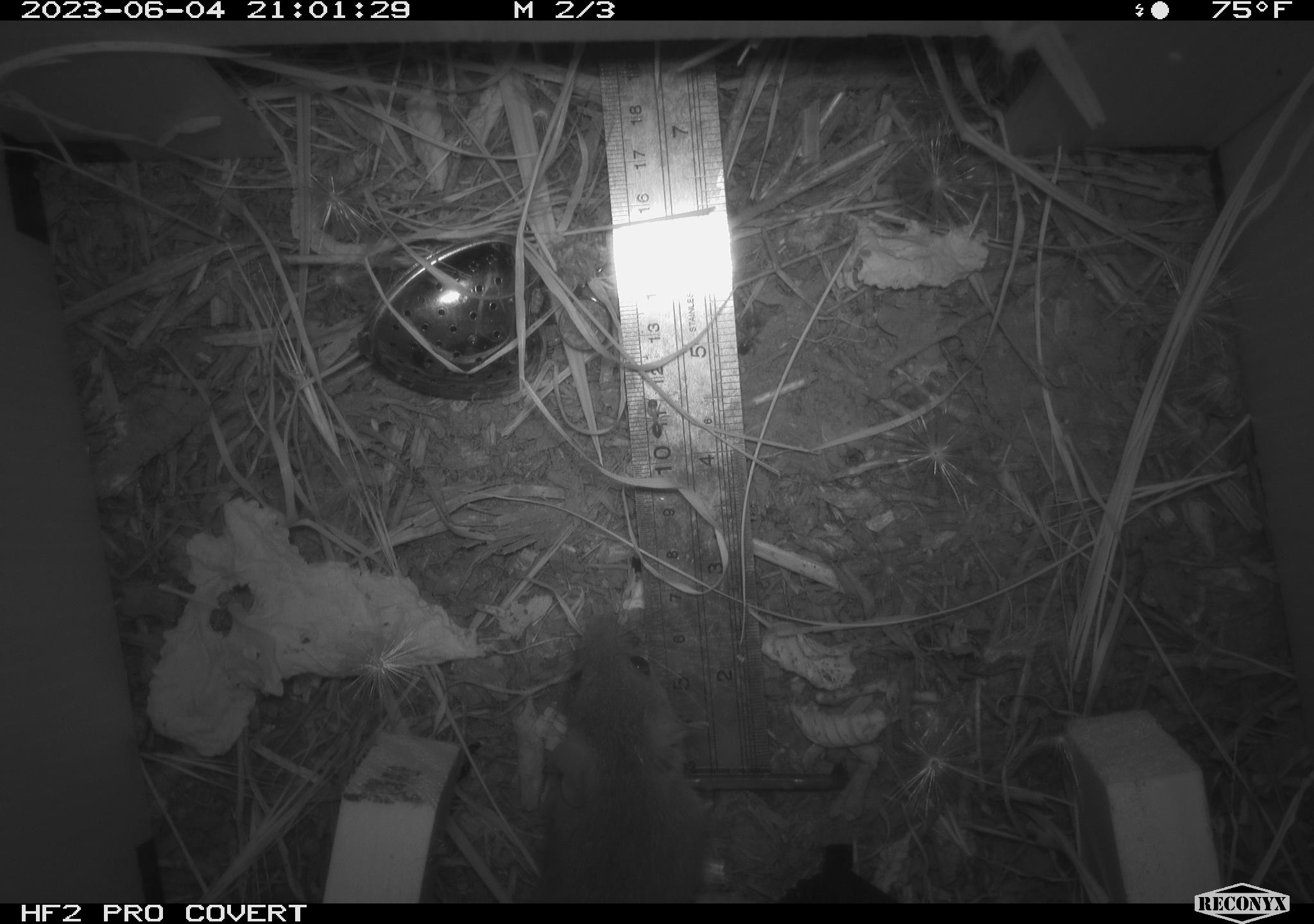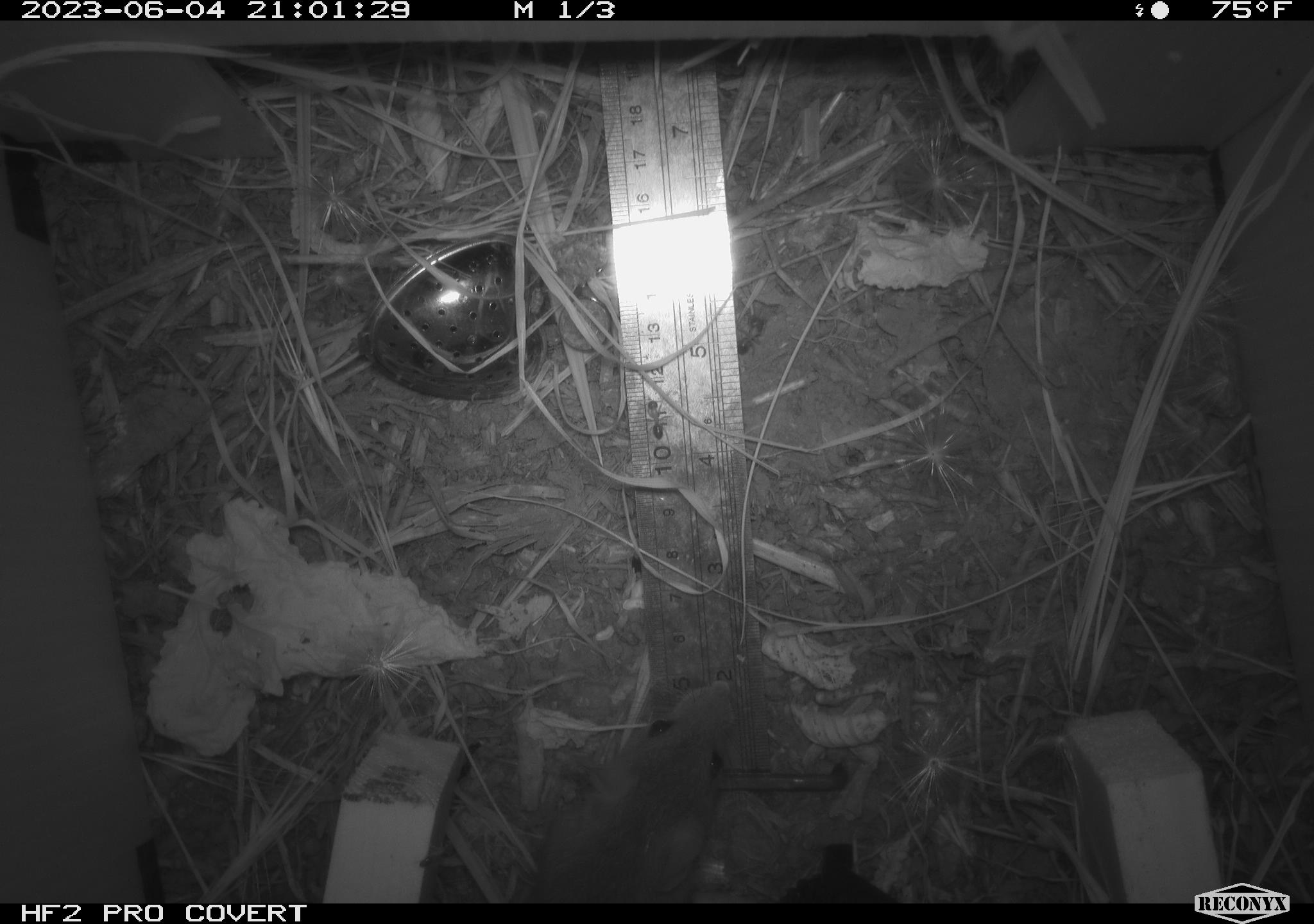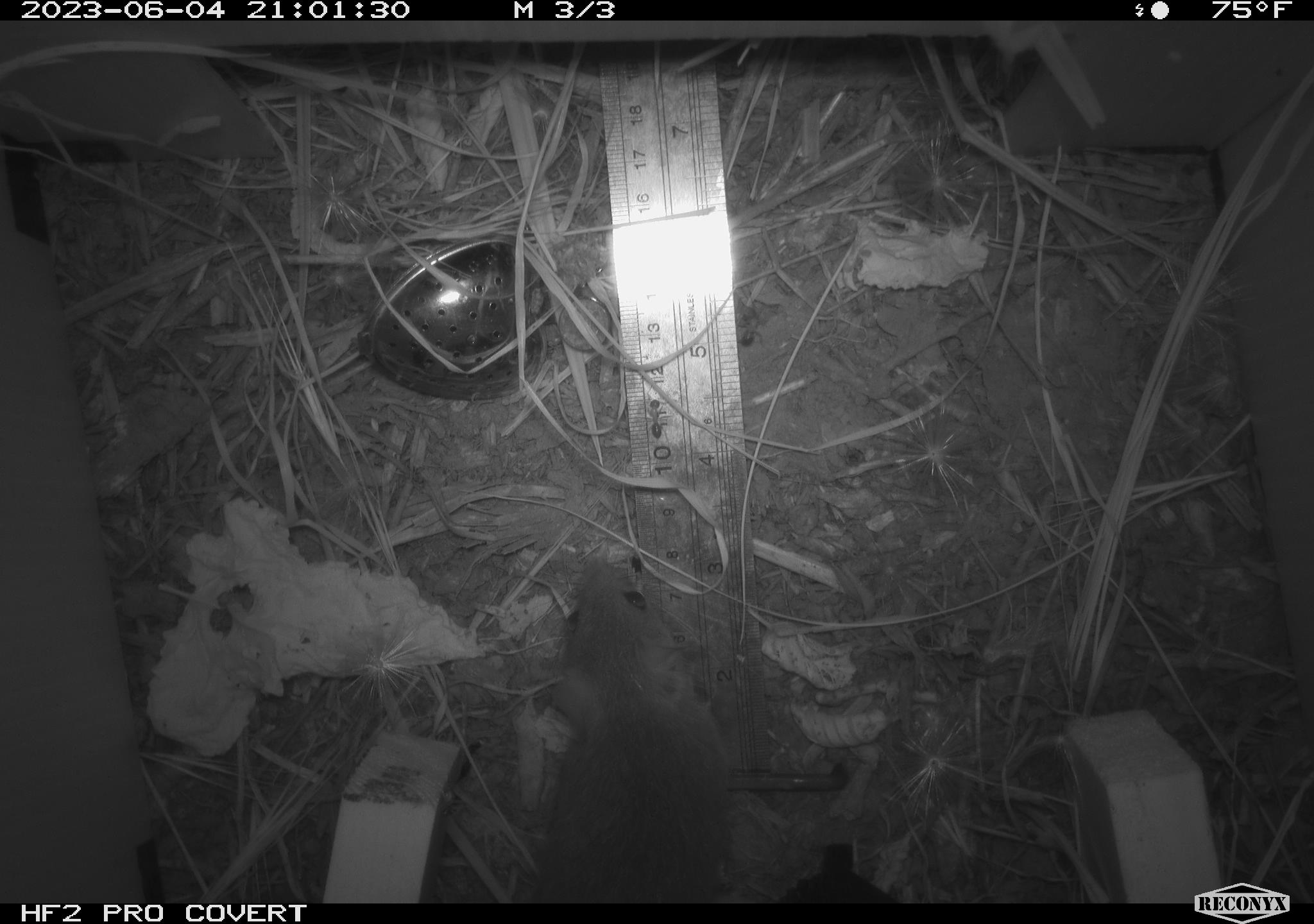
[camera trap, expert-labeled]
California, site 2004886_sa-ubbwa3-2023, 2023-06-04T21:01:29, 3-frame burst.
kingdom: Animalia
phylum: Chordata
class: Mammalia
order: Rodentia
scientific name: Rodentia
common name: mouse species